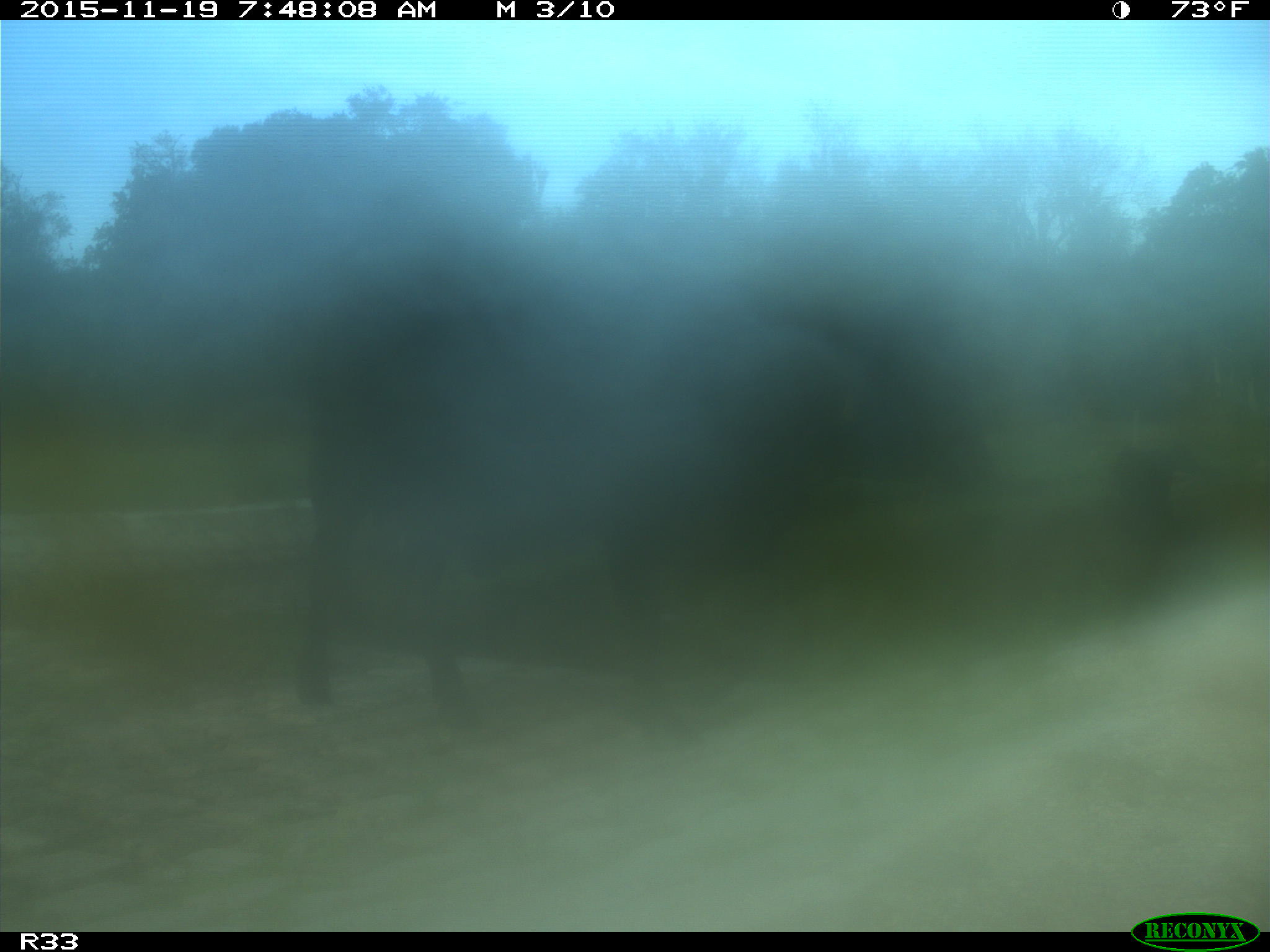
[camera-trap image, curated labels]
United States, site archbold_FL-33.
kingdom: Animalia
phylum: Chordata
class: Mammalia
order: Artiodactyla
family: Bovidae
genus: Bos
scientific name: Bos taurus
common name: domestic cow